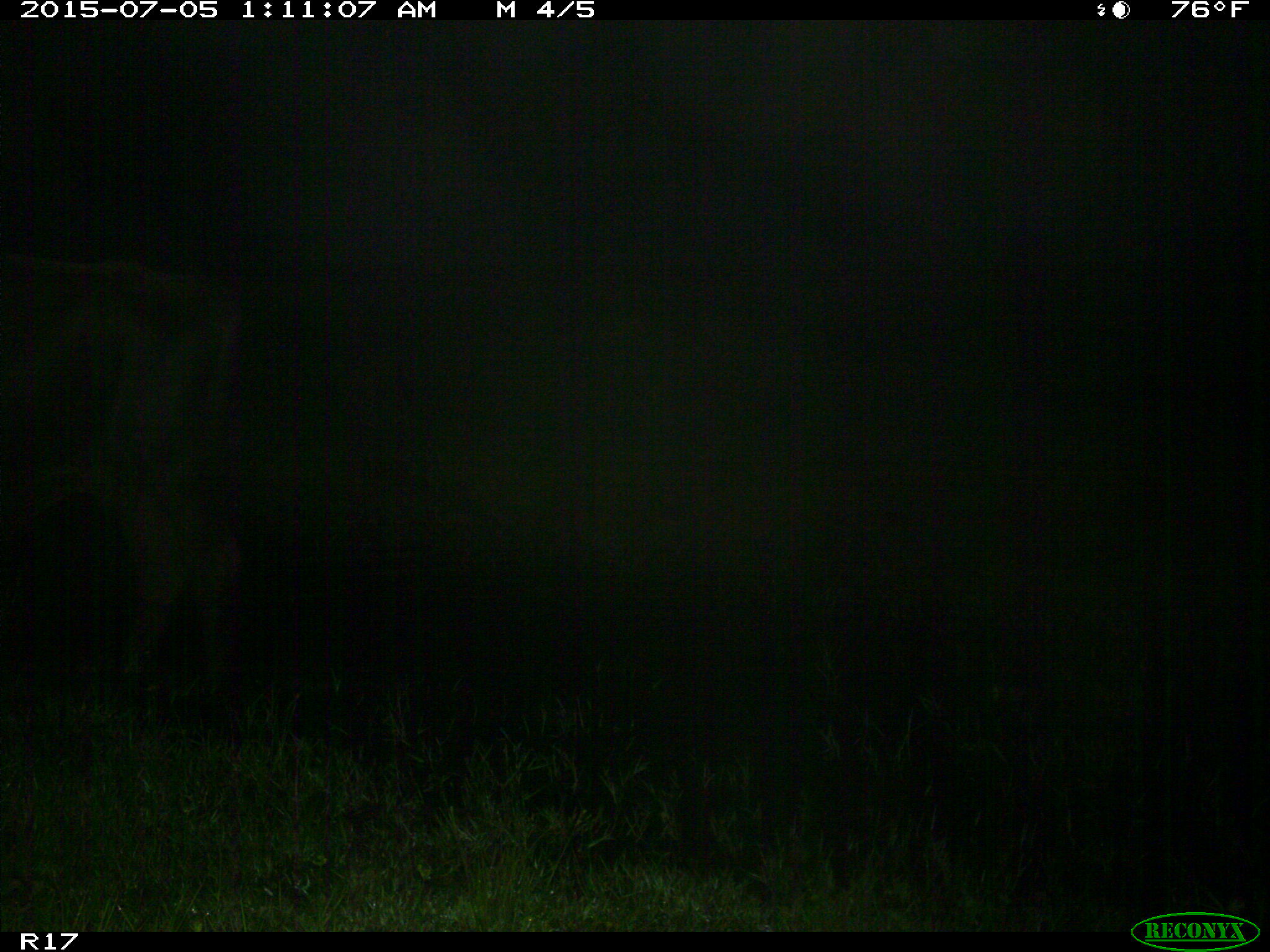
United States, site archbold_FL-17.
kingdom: Animalia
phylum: Chordata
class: Mammalia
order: Artiodactyla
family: Bovidae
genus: Bos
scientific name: Bos taurus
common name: domestic cow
Bos taurus (domestic cow).